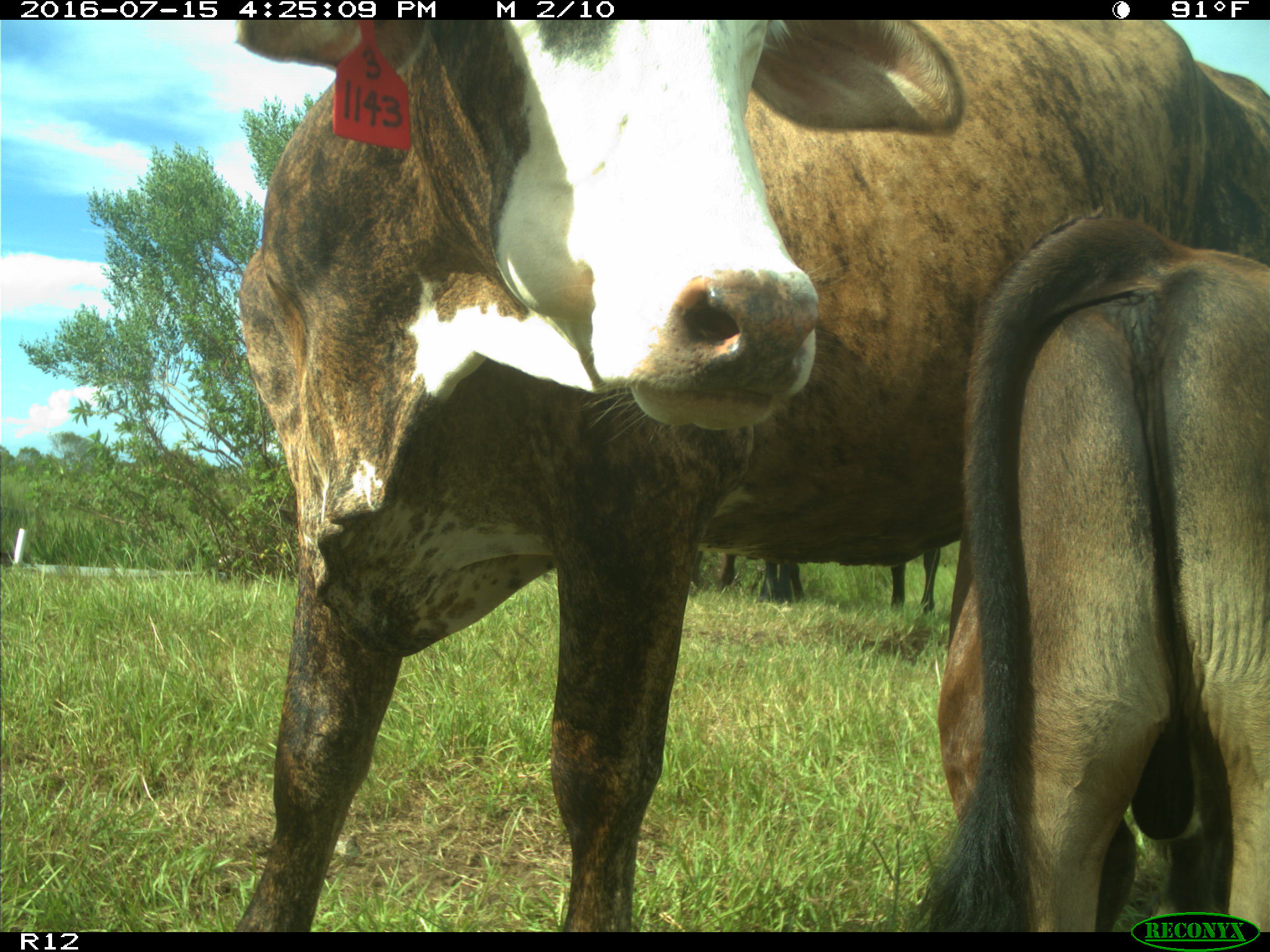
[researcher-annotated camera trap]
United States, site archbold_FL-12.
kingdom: Animalia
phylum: Chordata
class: Mammalia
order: Artiodactyla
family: Bovidae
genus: Bos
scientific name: Bos taurus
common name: domestic cow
Bos taurus (domestic cow).